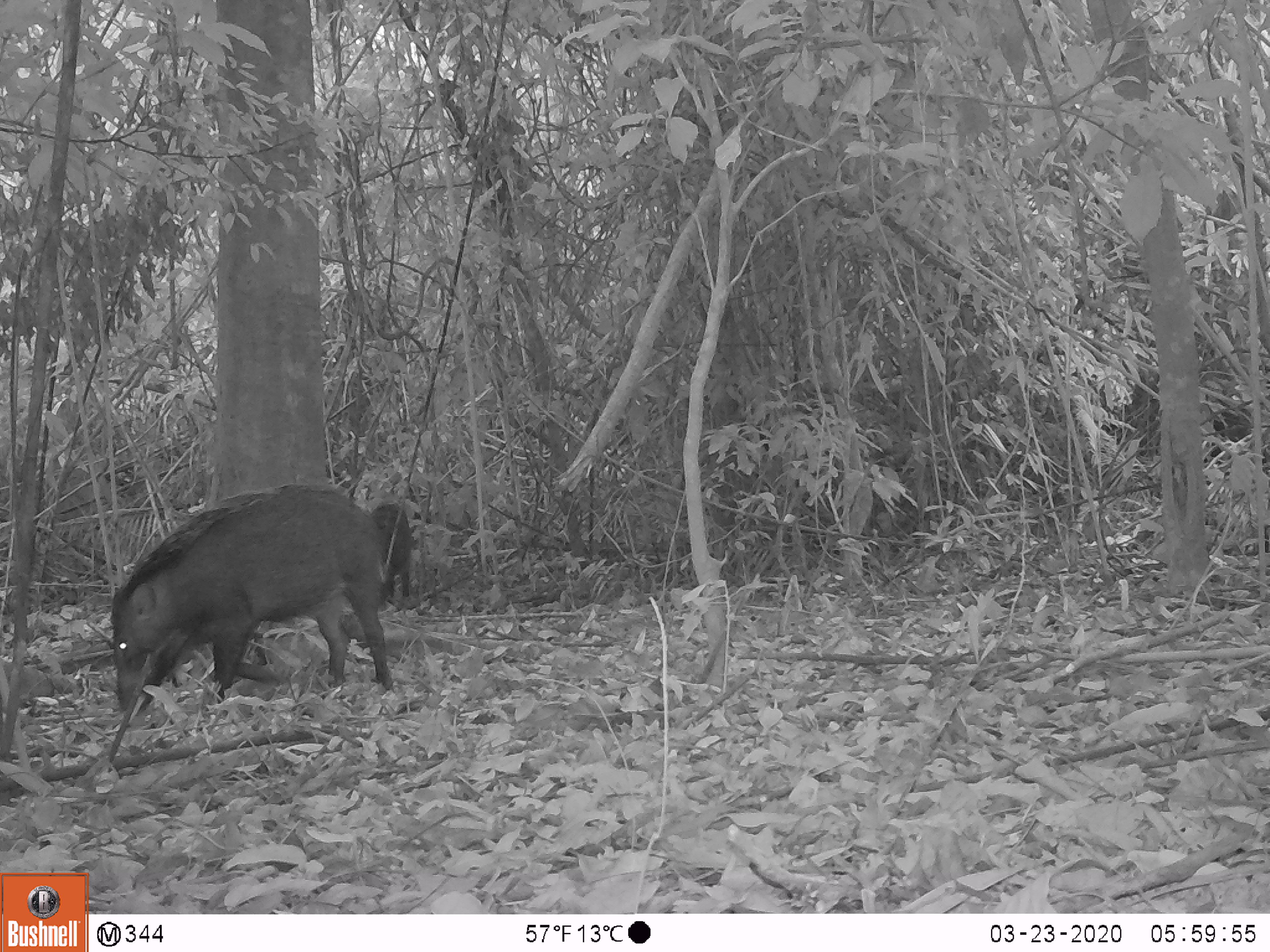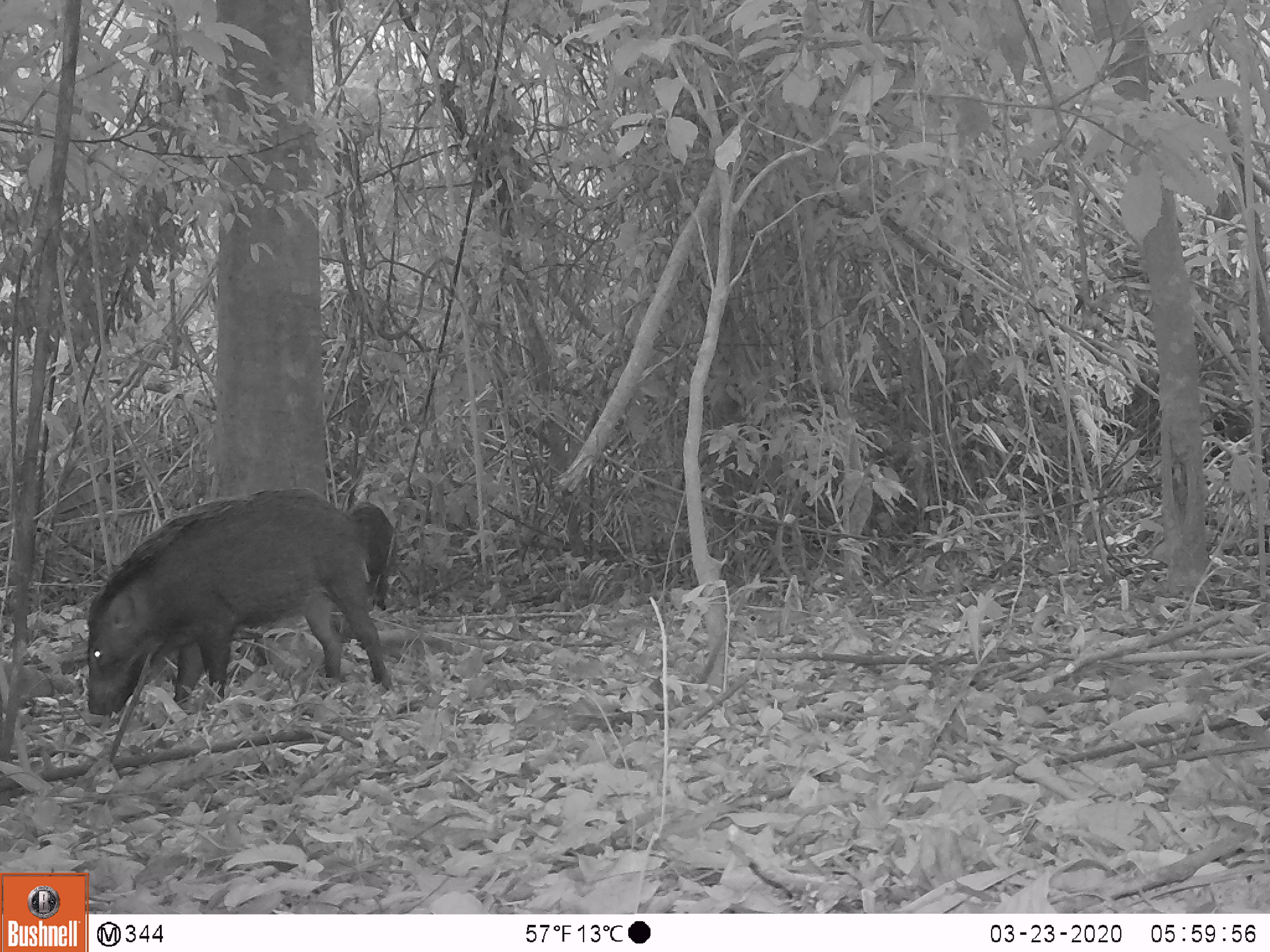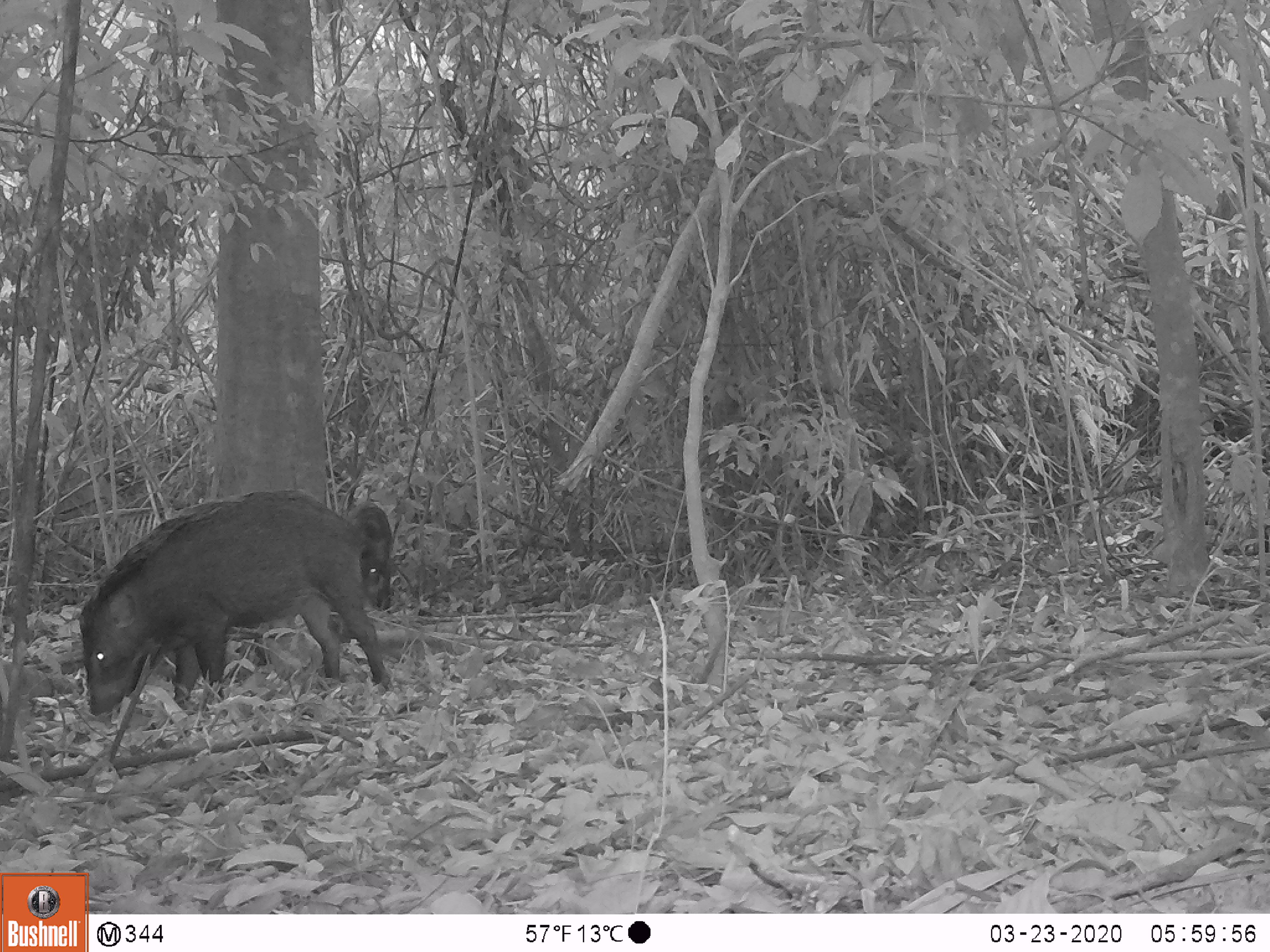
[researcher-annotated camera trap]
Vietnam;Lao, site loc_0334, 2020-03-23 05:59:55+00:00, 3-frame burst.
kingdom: Animalia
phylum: Chordata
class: Mammalia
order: Artiodactyla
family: Suidae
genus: Sus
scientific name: Sus scrofa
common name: eurasian wild pig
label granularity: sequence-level